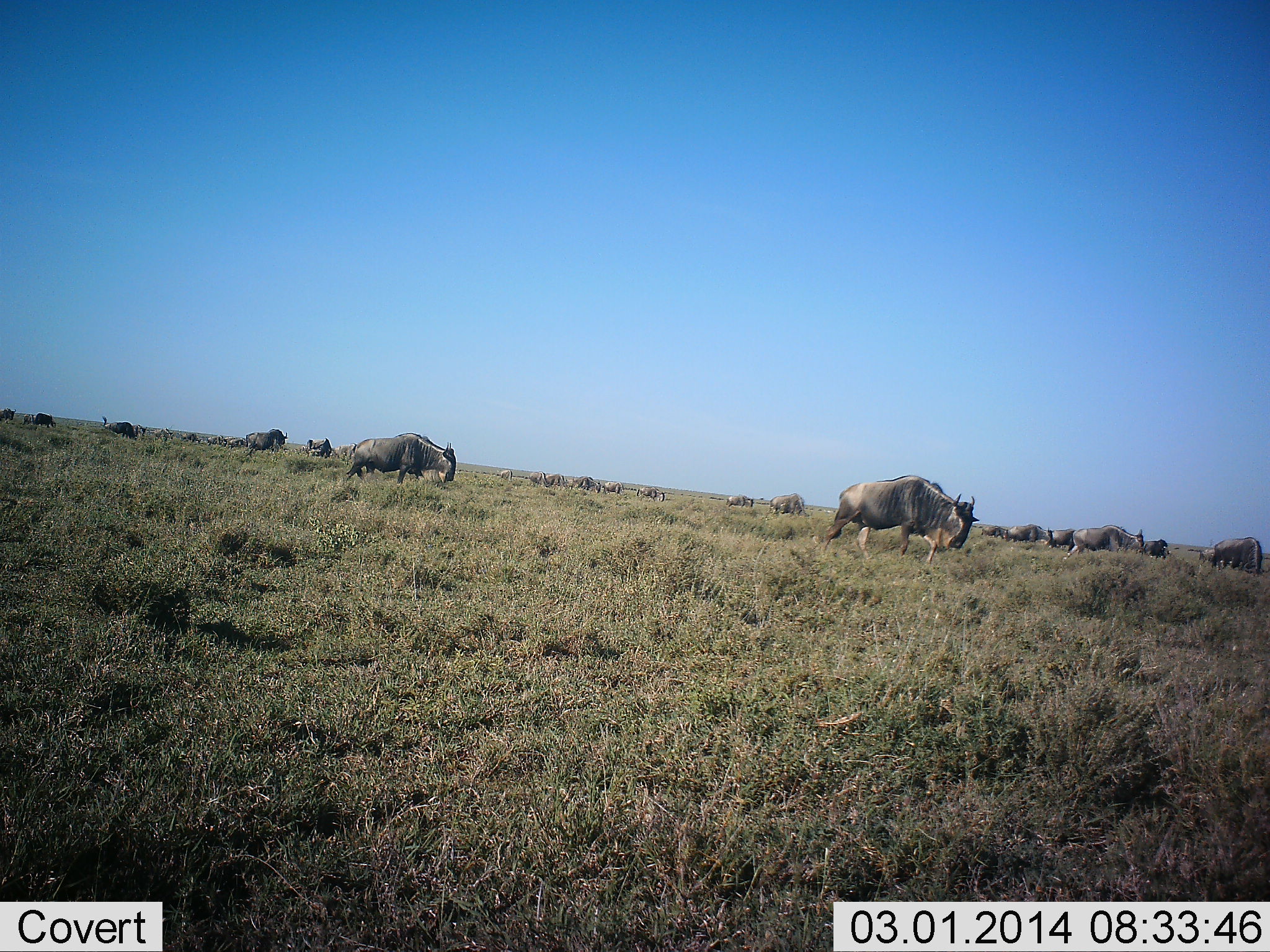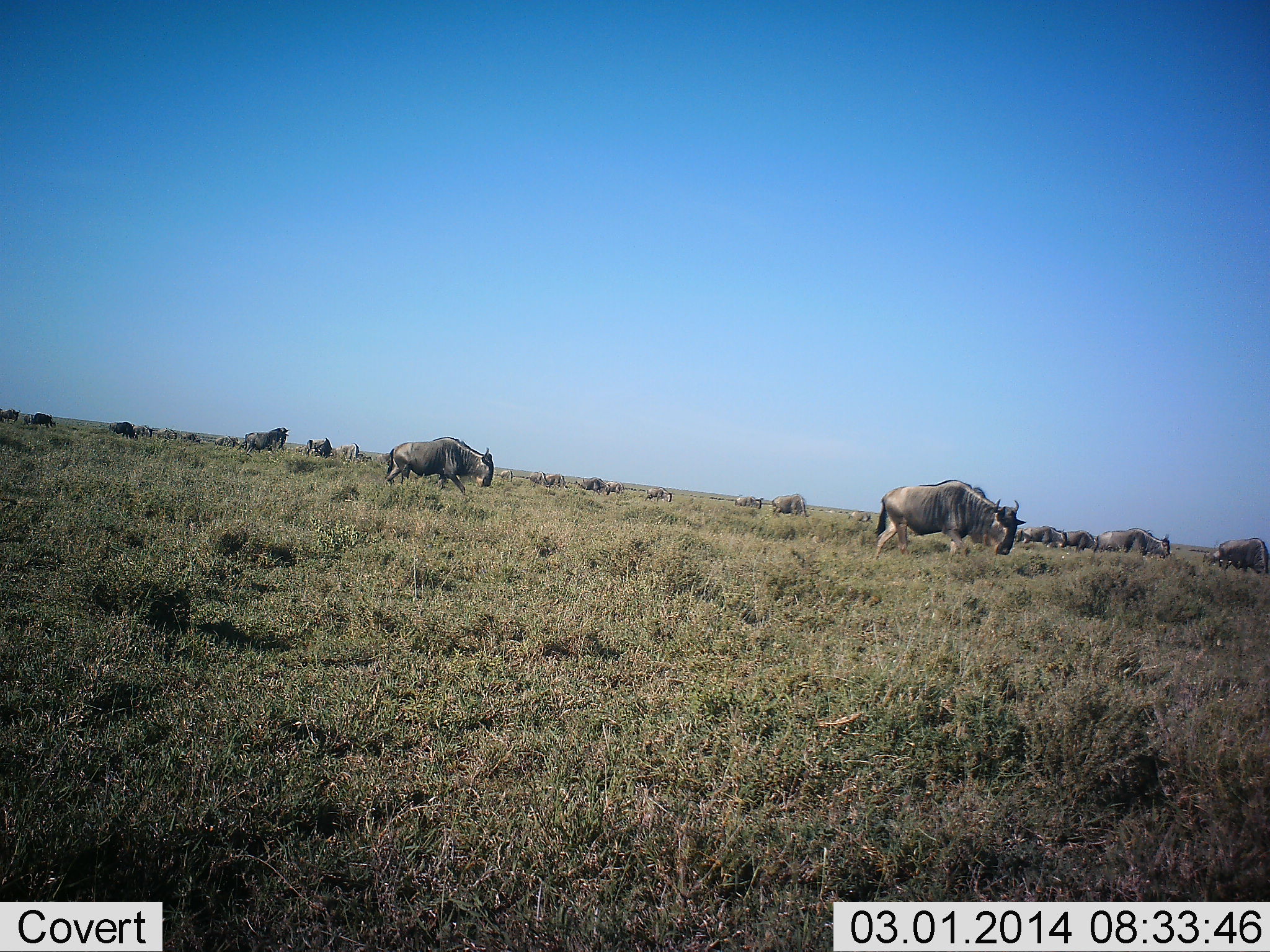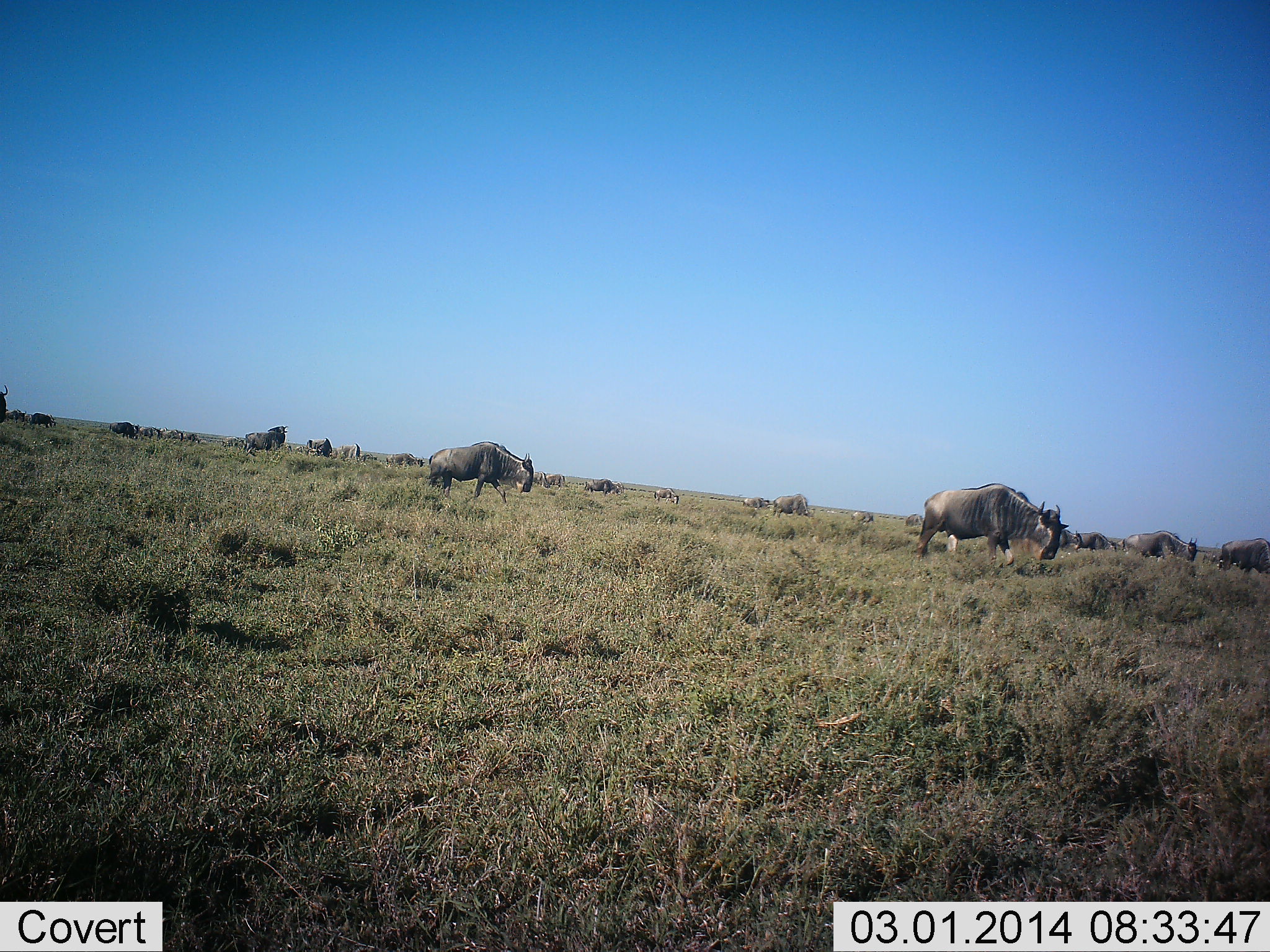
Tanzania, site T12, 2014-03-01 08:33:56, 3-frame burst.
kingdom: Animalia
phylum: Chordata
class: Mammalia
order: Artiodactyla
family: Bovidae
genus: Connochaetes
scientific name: Connochaetes taurinus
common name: blue wildebeest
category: wildebeest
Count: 11-50.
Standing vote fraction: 30%.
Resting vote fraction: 0%.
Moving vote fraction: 90%.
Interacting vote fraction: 0%.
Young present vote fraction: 0%.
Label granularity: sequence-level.